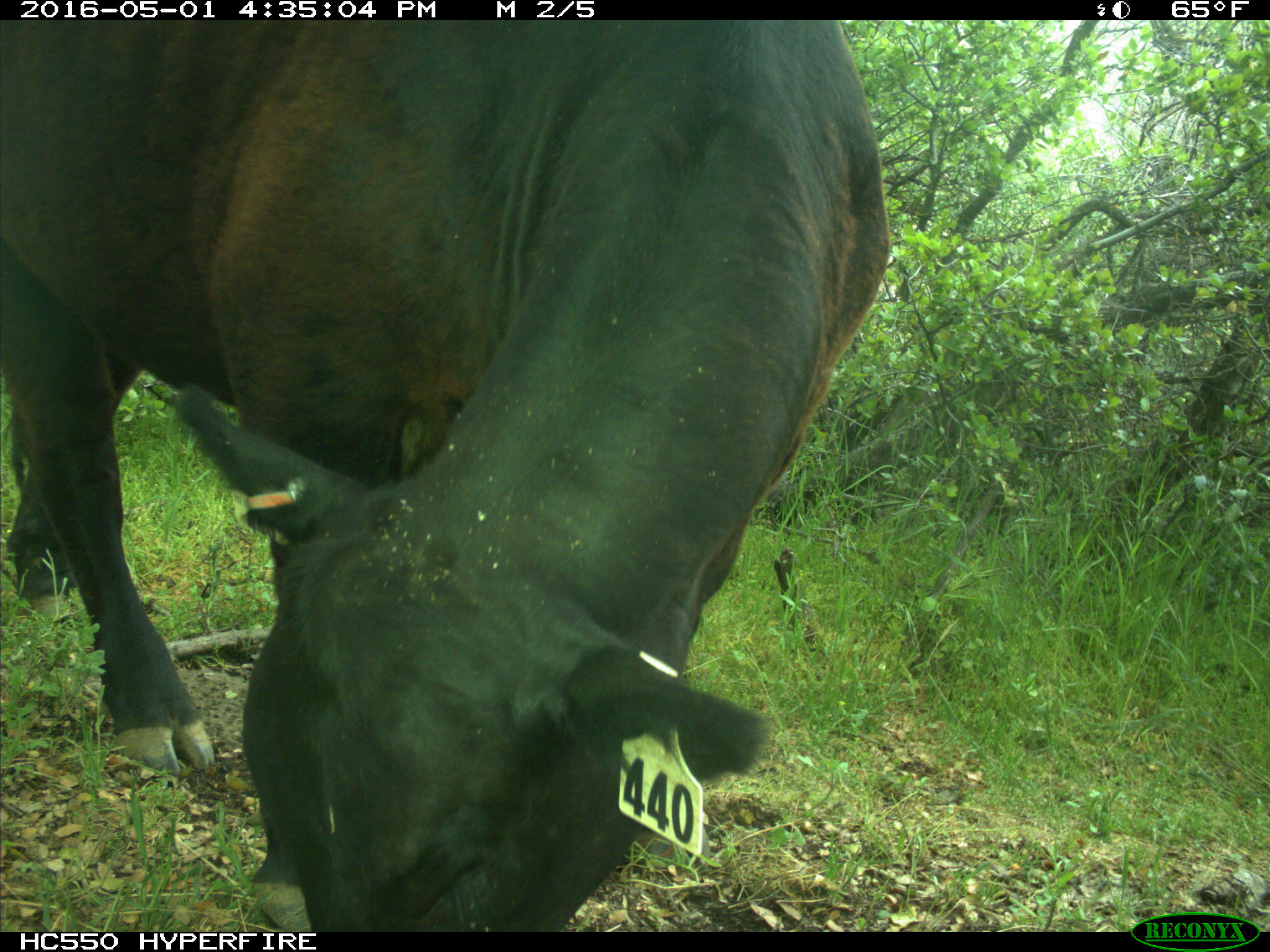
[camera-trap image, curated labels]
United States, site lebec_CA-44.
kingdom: Animalia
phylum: Chordata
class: Mammalia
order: Artiodactyla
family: Bovidae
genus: Bos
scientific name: Bos taurus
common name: domestic cow